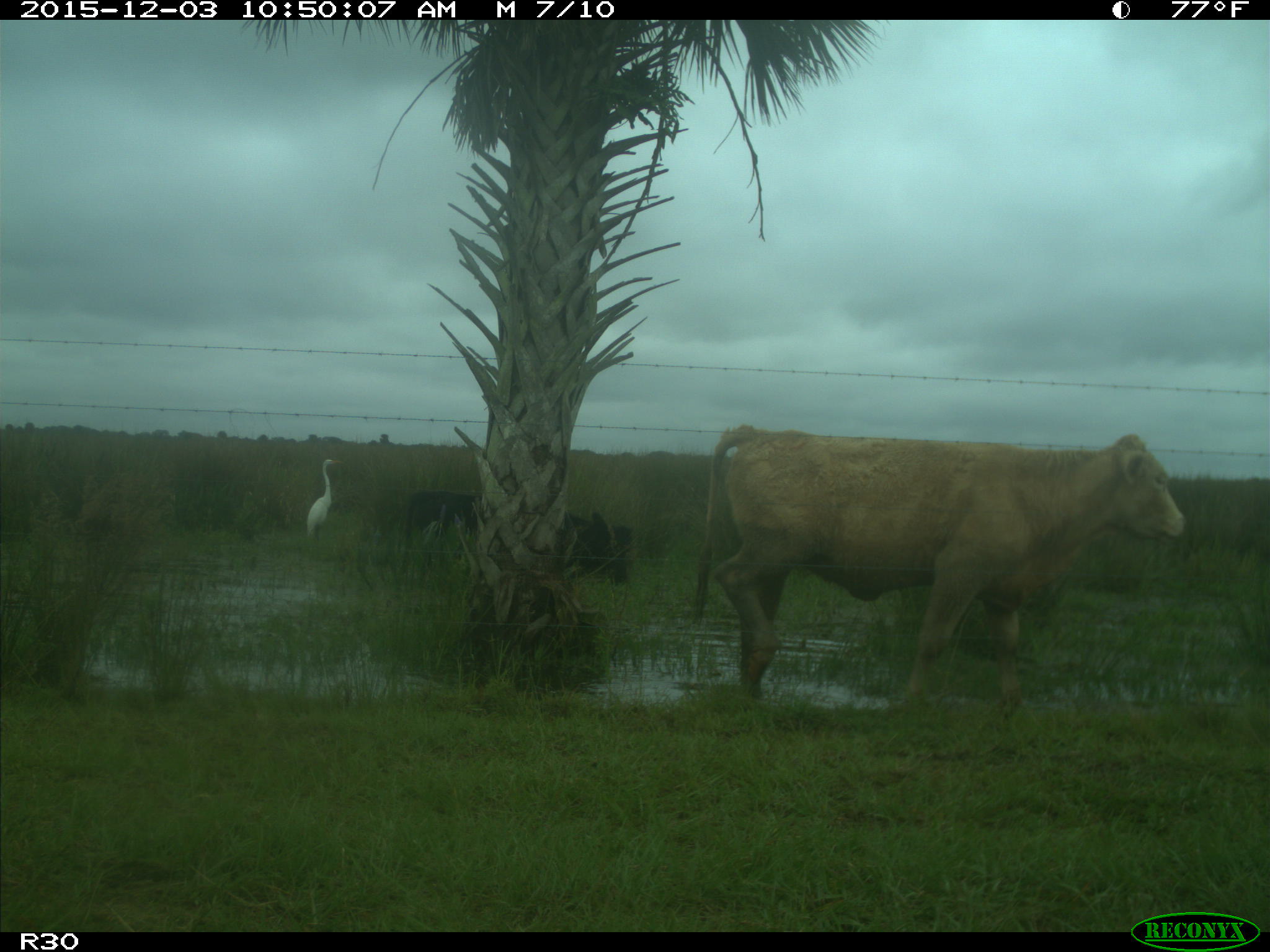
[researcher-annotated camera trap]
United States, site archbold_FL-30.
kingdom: Animalia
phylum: Chordata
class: Mammalia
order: Artiodactyla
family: Bovidae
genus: Bos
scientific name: Bos taurus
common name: domestic cow